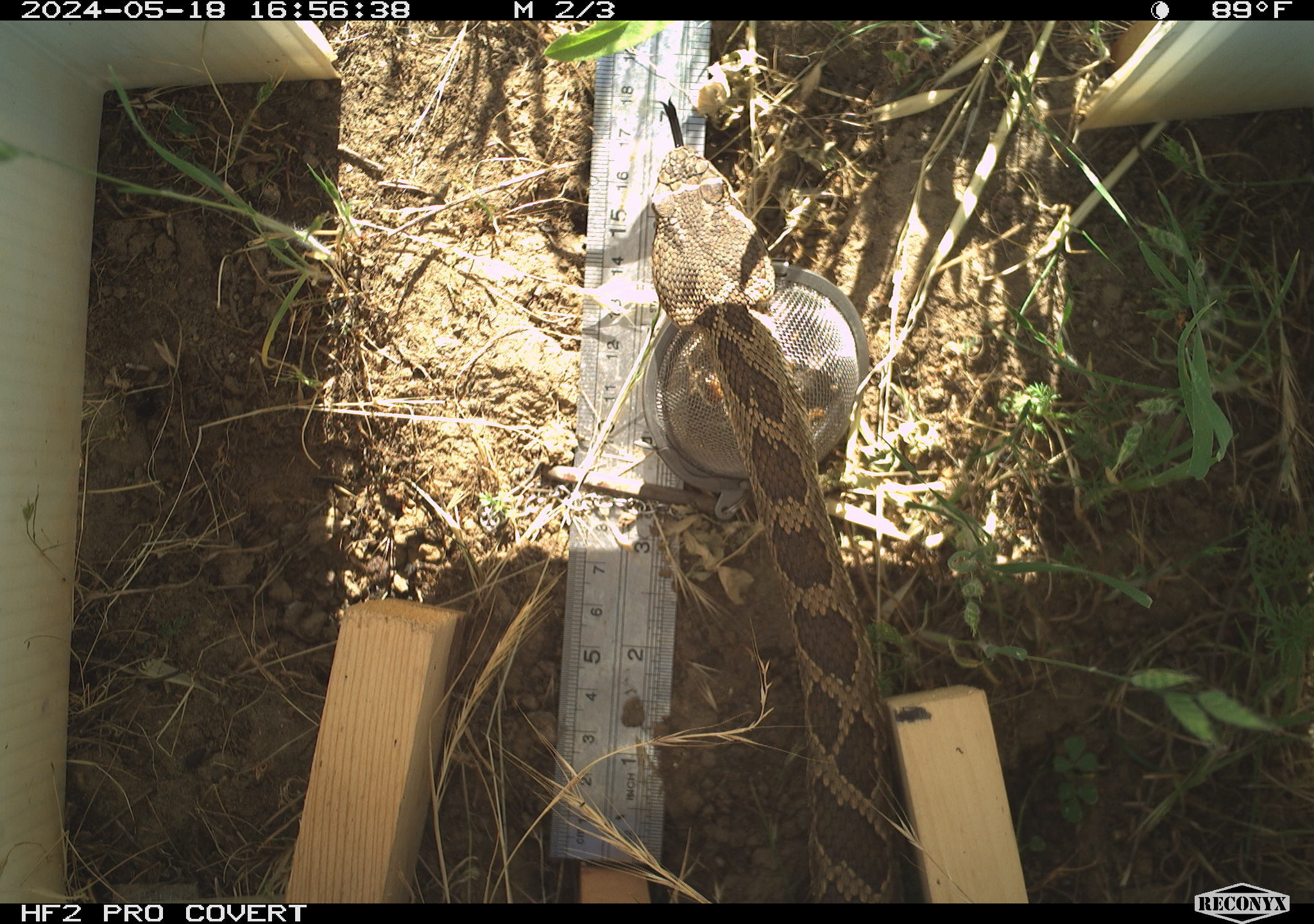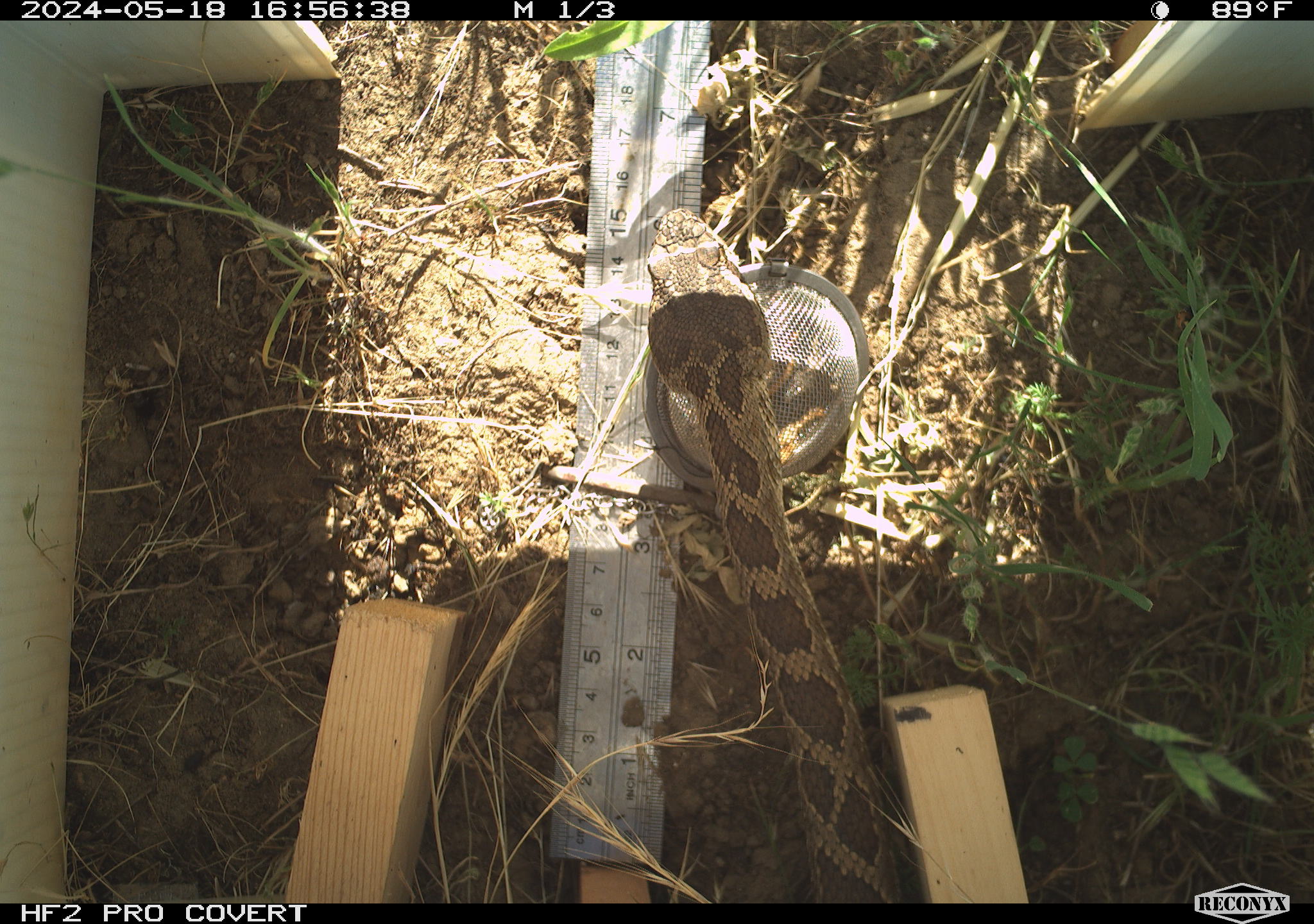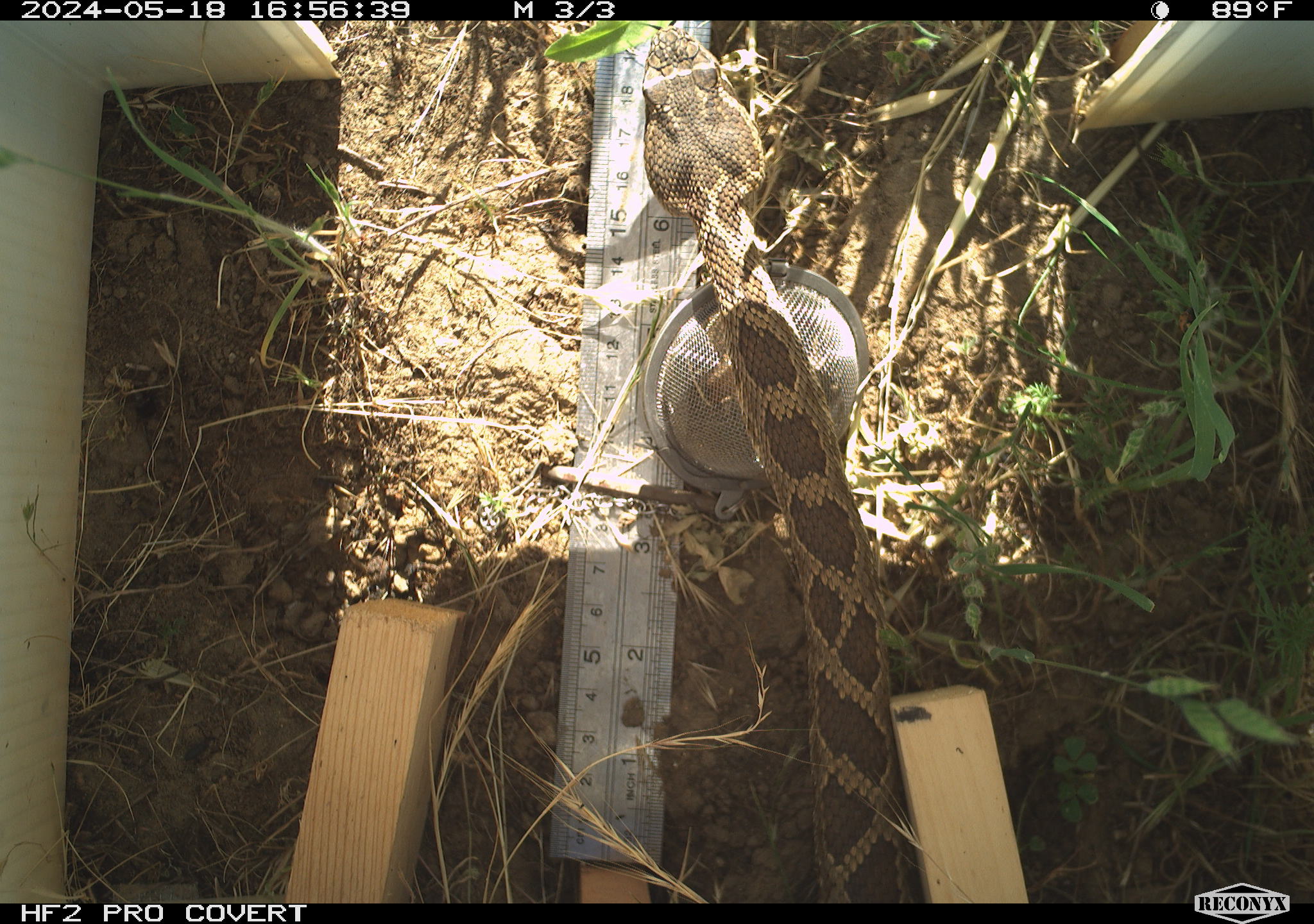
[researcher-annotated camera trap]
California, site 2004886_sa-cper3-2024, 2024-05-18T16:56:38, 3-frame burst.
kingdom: Animalia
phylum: Chordata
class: Reptilia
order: Squamata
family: Viperidae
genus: Crotalus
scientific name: Crotalus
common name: rattlers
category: crotalus species